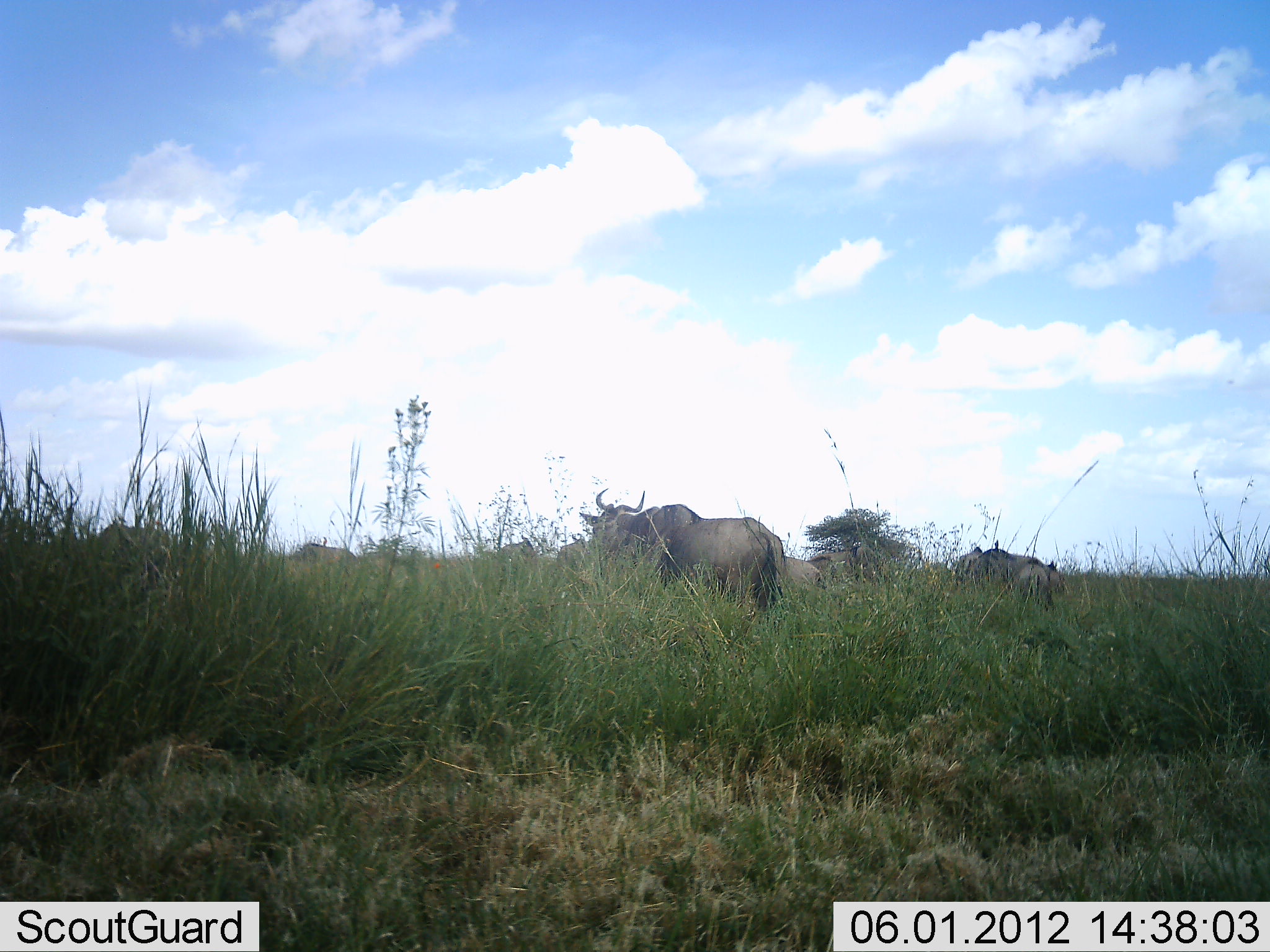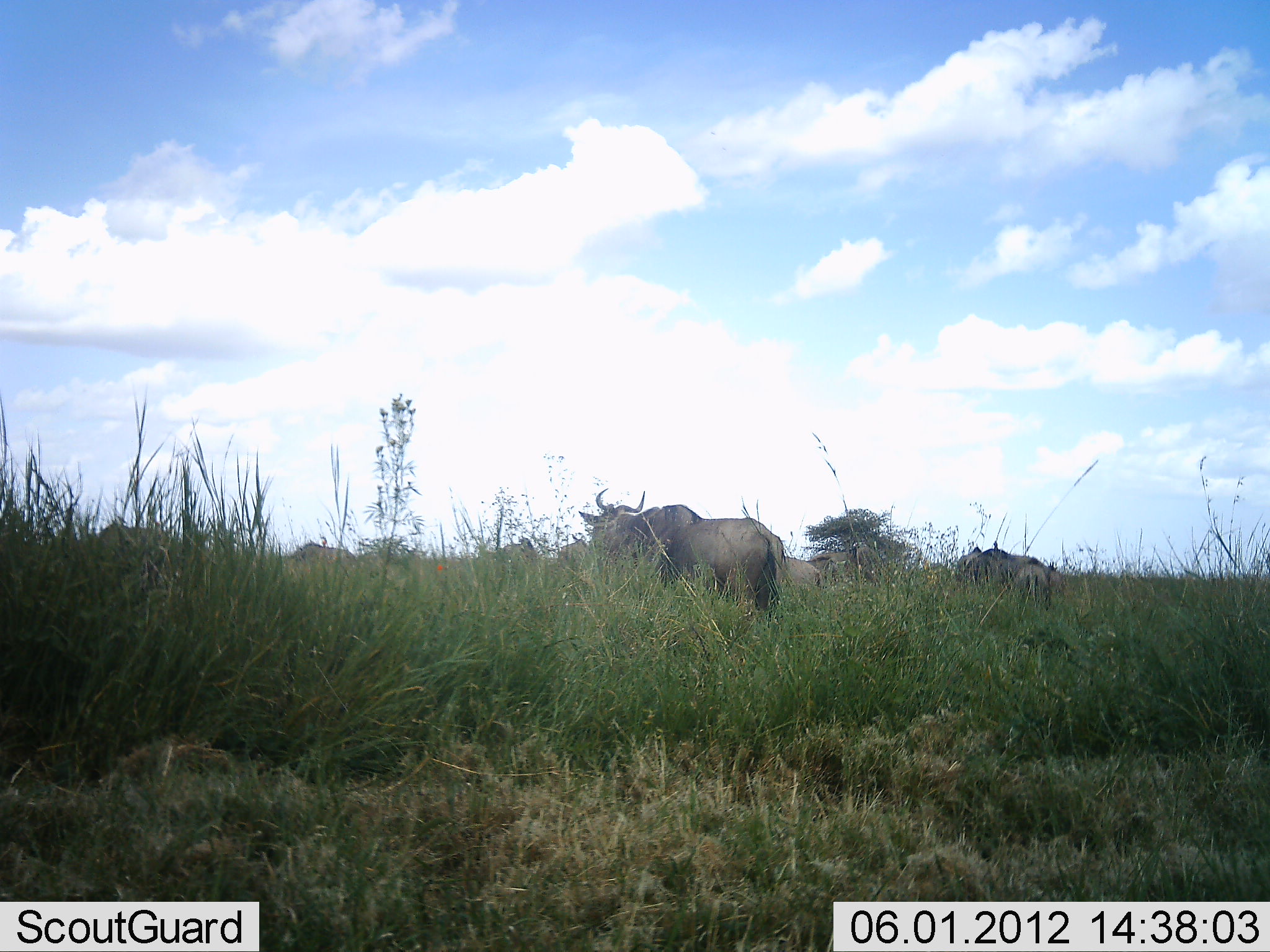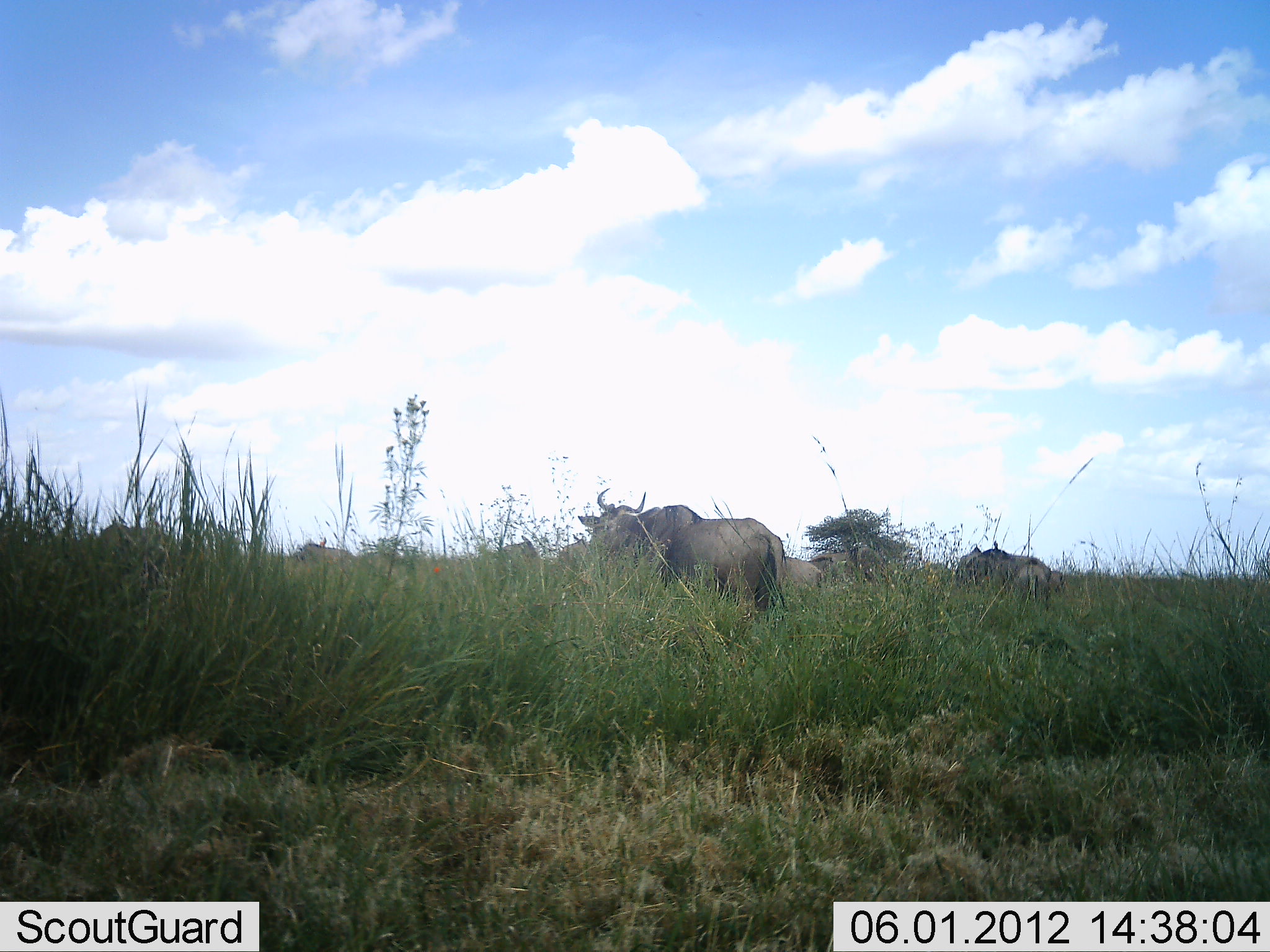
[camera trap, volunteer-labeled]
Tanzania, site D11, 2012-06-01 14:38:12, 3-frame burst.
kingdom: Animalia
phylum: Chordata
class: Mammalia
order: Artiodactyla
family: Bovidae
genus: Connochaetes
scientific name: Connochaetes taurinus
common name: blue wildebeest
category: wildebeest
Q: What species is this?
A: Wildebeest (blue wildebeest) (Connochaetes taurinus).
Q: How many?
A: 4.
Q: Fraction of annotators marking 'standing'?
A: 90%.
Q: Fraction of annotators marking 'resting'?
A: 10%.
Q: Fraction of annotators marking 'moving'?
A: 0%.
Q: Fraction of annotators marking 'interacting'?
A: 0%.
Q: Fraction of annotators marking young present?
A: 0%.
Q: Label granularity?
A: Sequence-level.